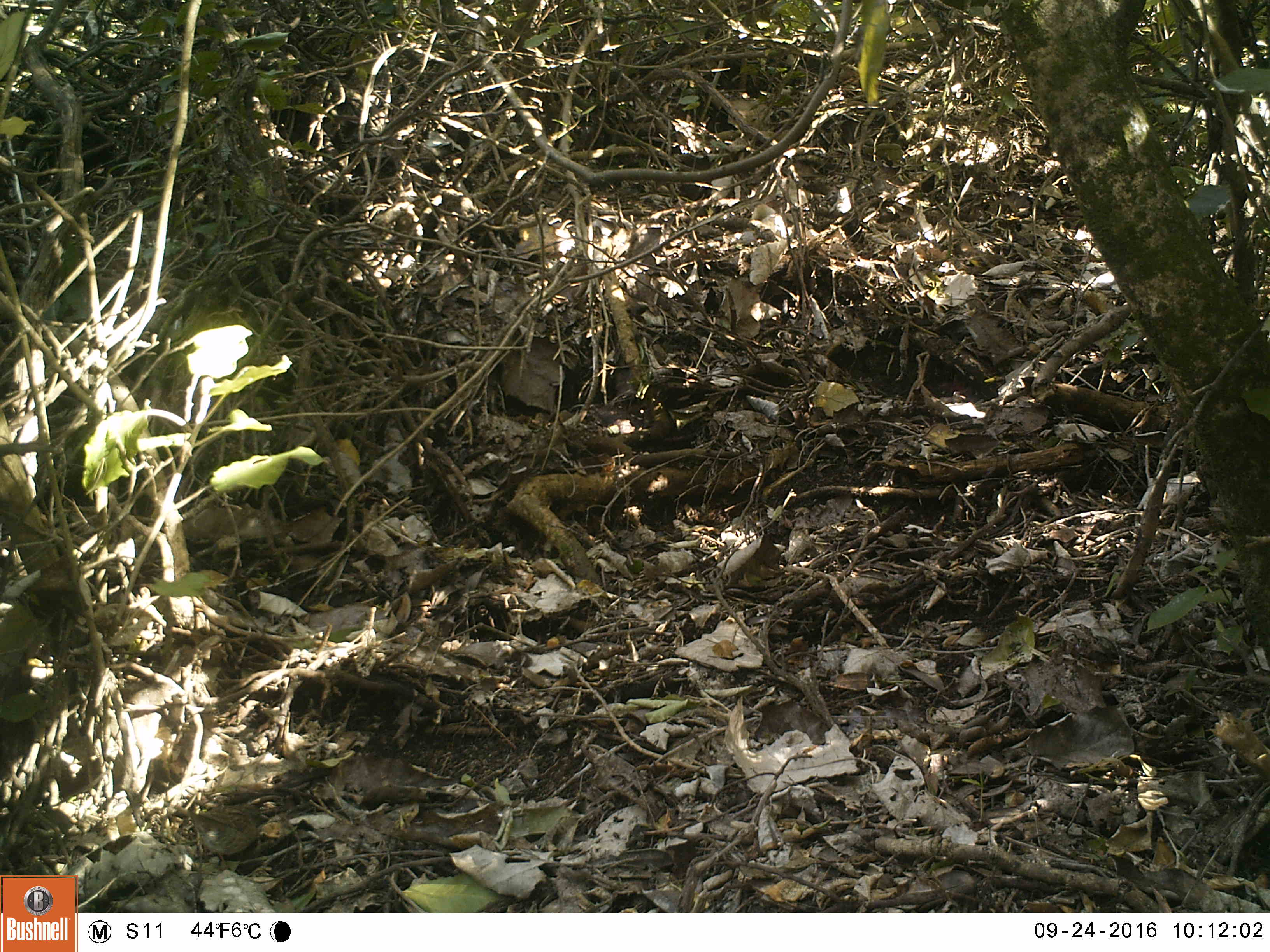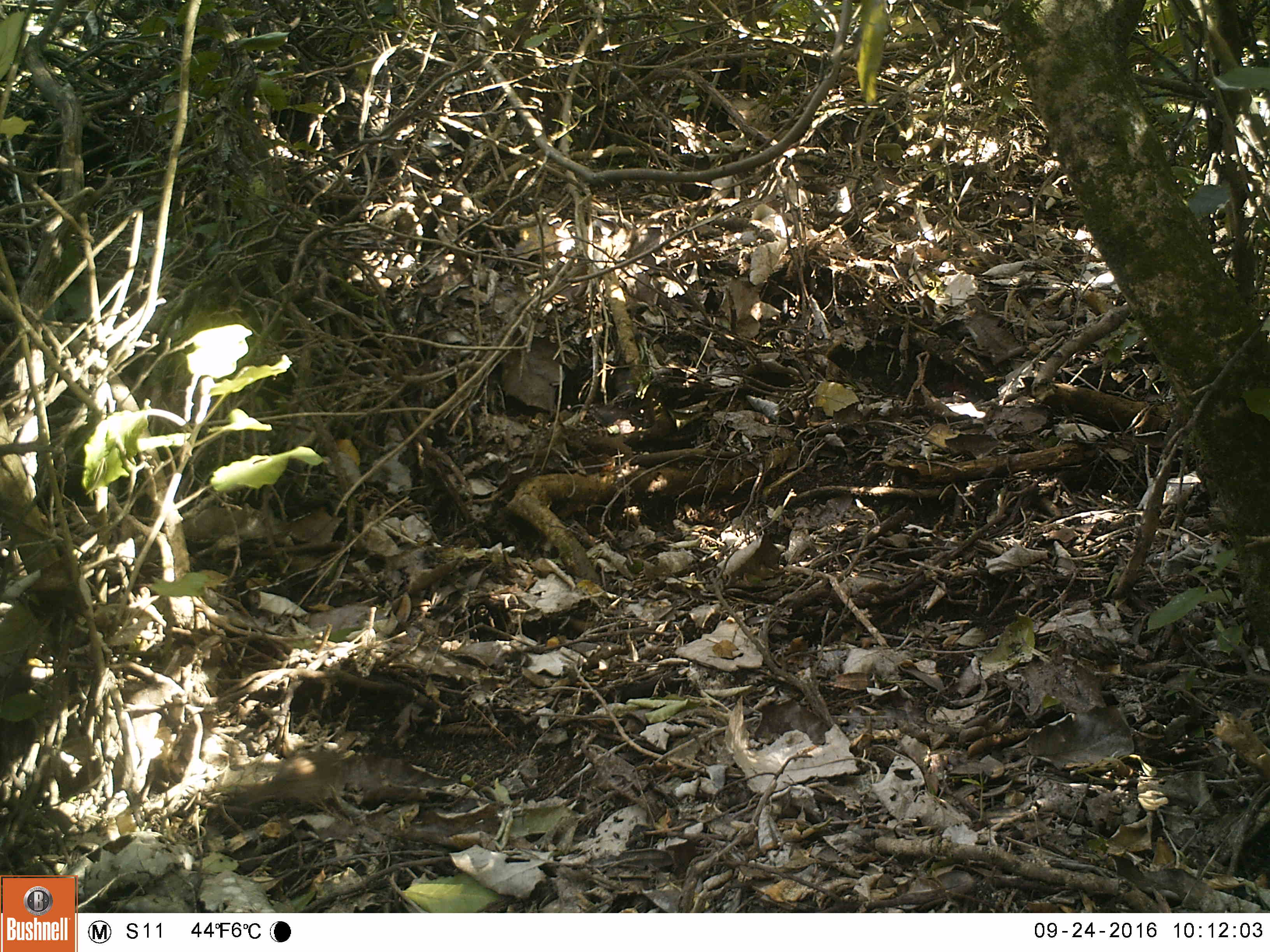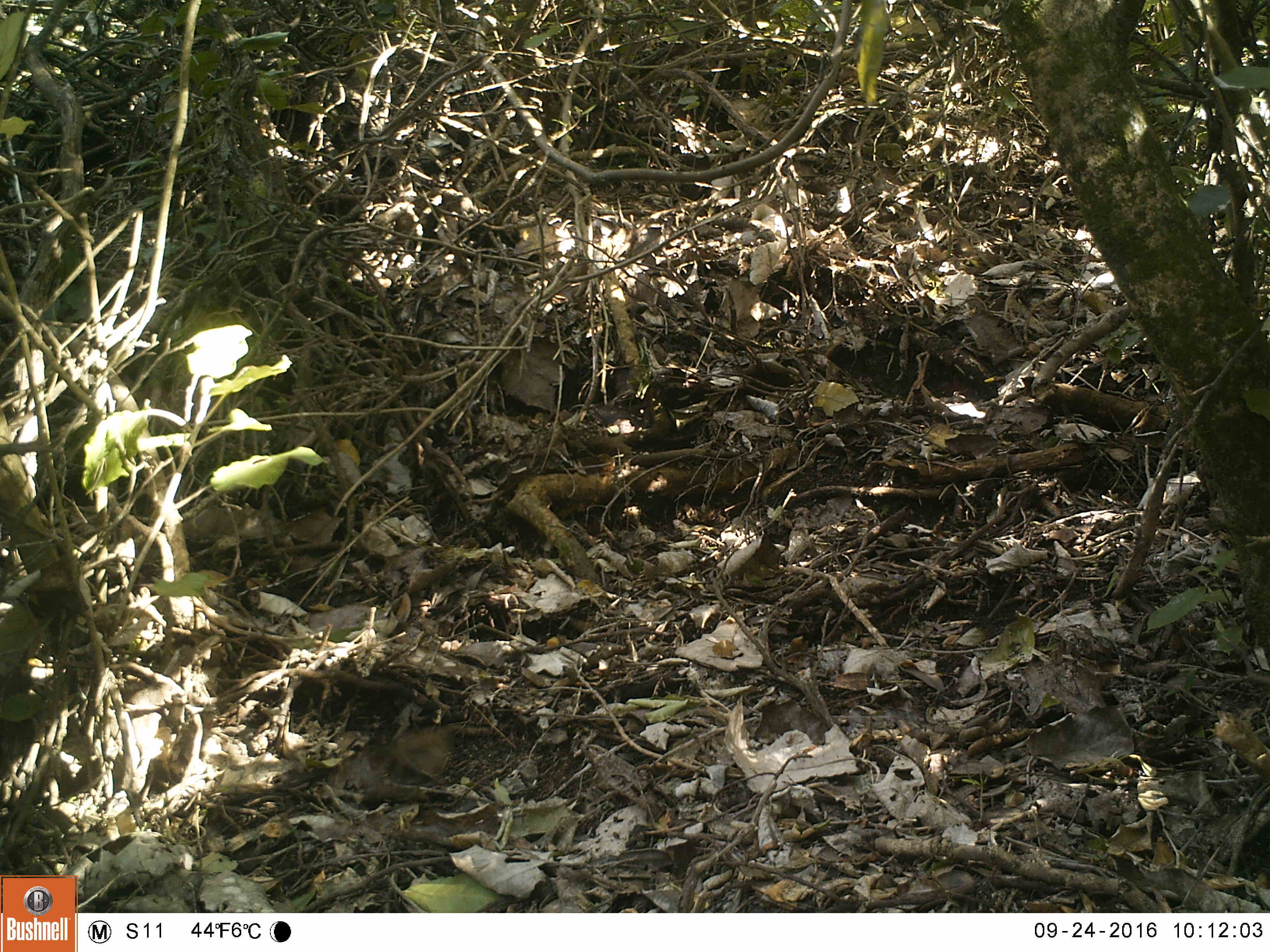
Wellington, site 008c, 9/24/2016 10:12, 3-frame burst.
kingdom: Animalia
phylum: Chordata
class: Aves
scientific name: Aves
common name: bird